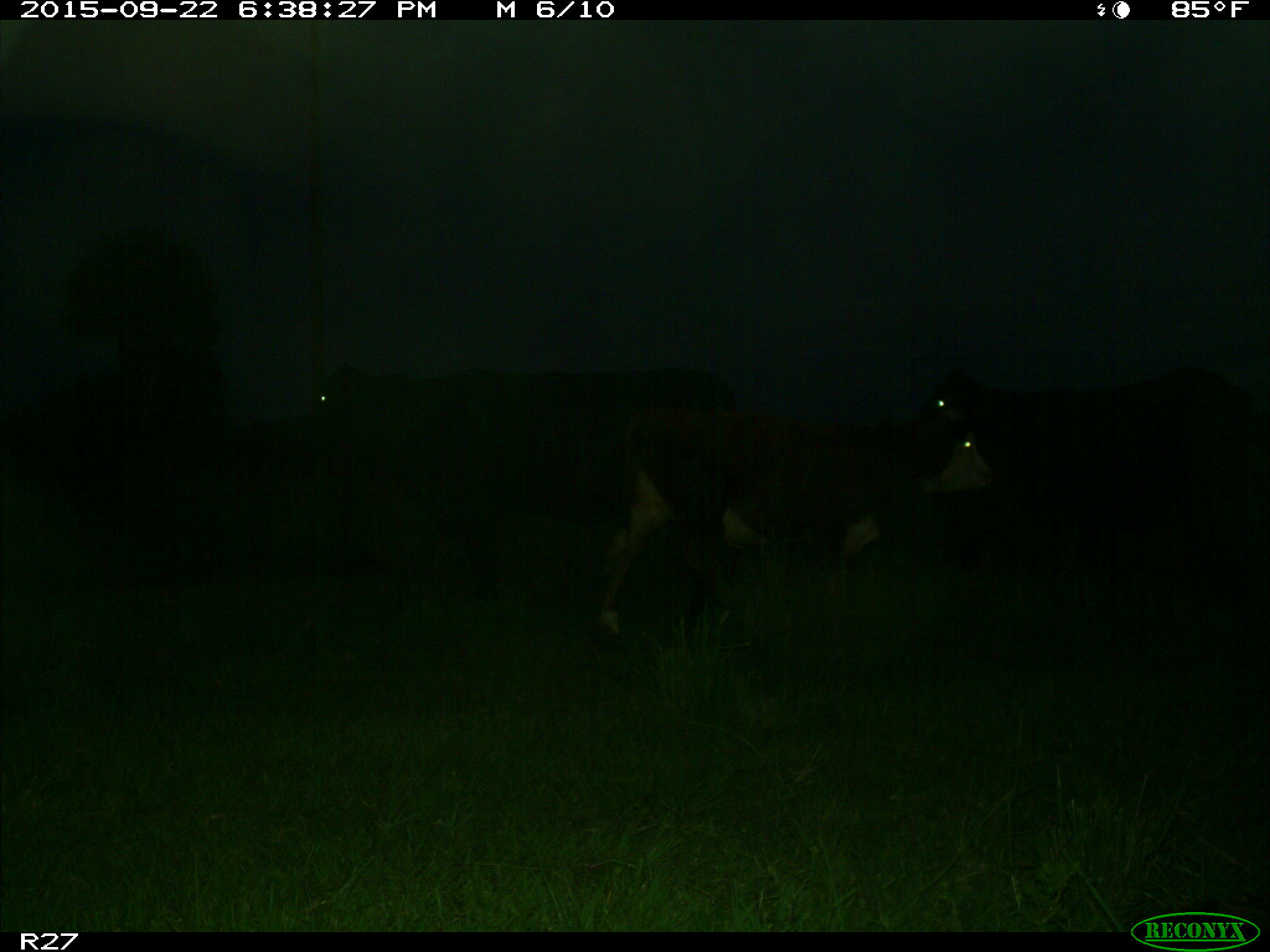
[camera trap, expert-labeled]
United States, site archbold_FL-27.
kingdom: Animalia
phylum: Chordata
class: Mammalia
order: Artiodactyla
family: Bovidae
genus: Bos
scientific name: Bos taurus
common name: domestic cow